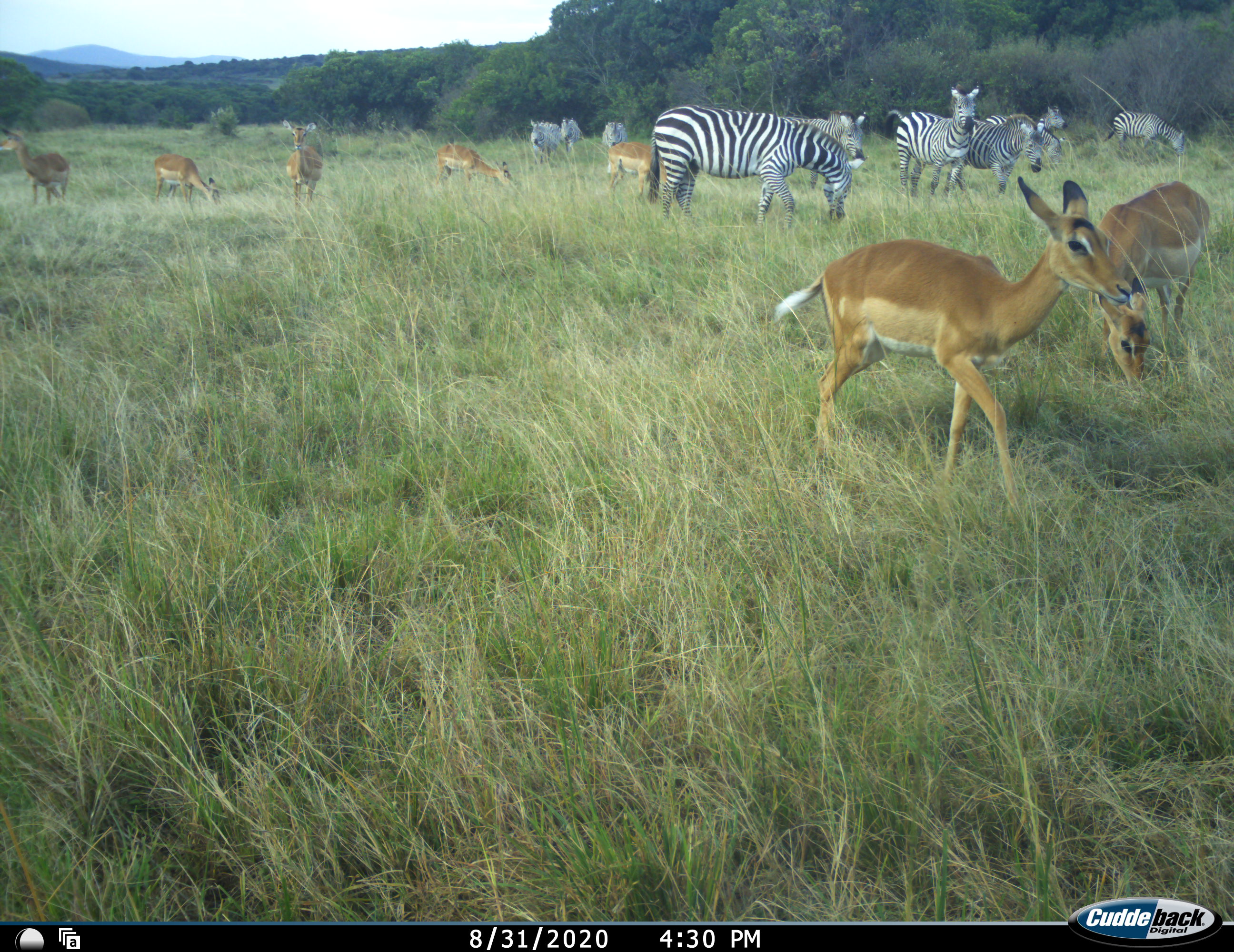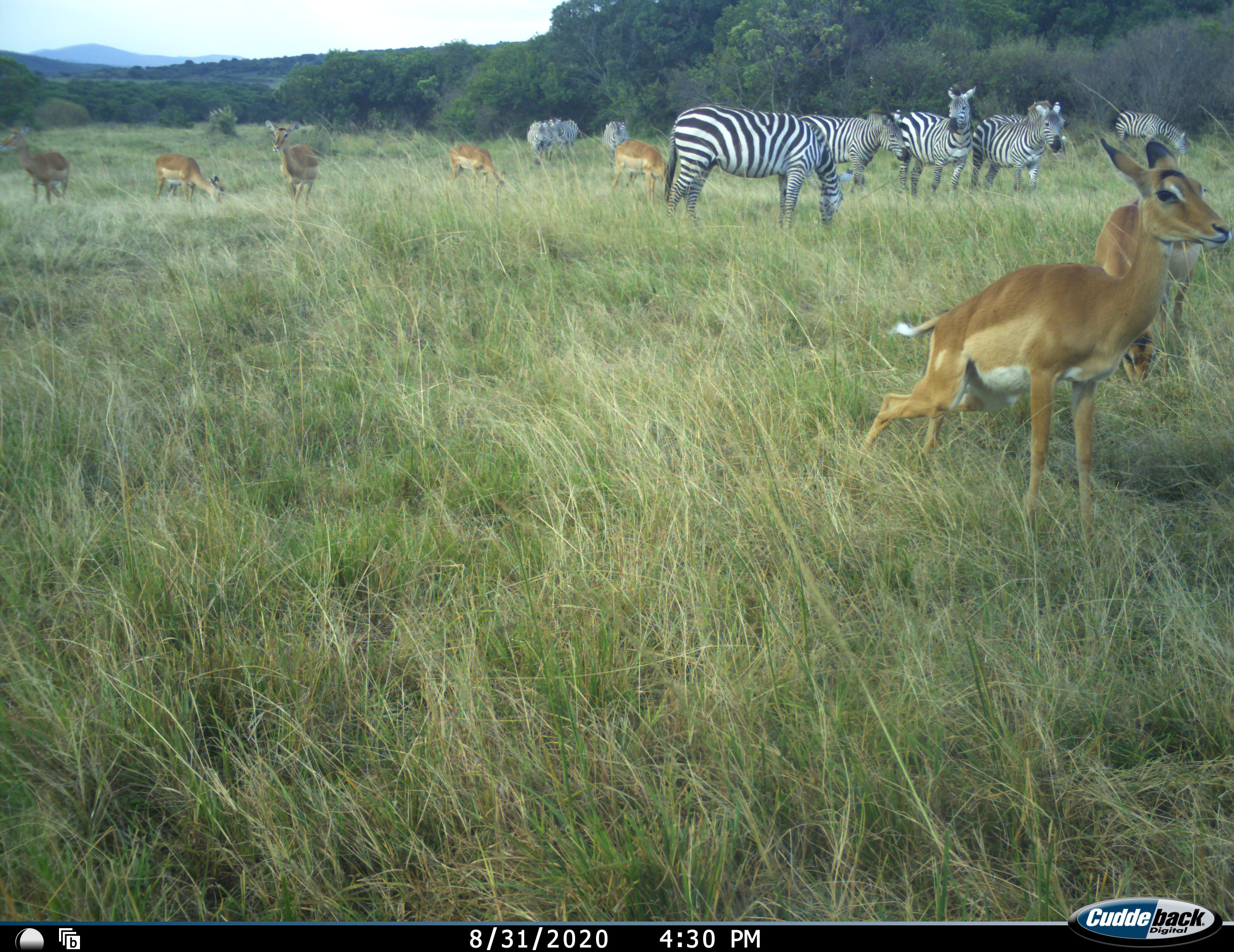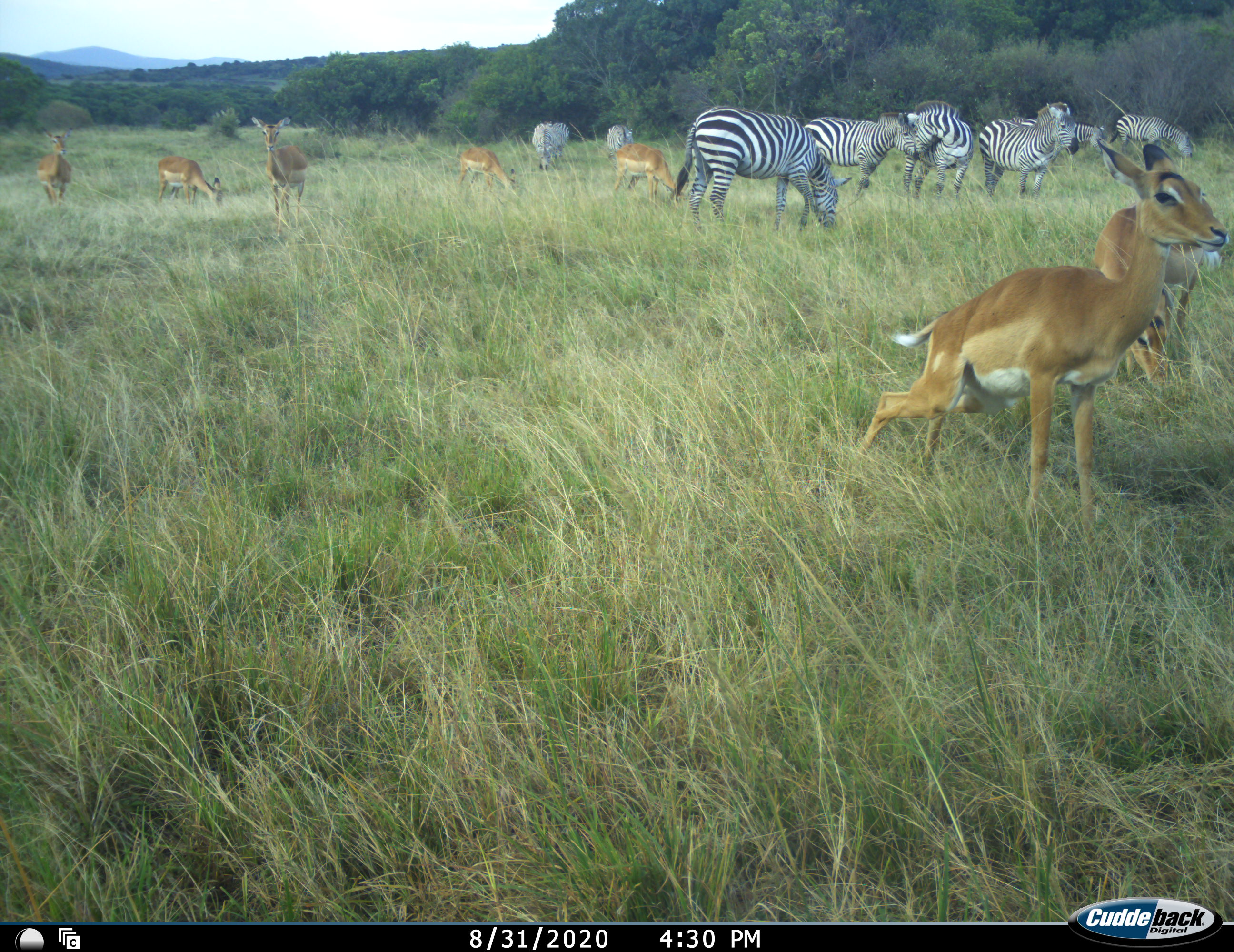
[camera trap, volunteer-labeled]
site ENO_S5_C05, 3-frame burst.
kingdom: Animalia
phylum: Chordata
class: Mammalia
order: Artiodactyla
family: Bovidae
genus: Aepyceros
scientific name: Aepyceros melampus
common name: impala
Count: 7.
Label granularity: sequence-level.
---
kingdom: Animalia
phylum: Chordata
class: Mammalia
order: Perissodactyla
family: Equidae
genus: Equus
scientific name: Equus quagga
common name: plains zebra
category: zebraplains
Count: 10.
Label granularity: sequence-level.